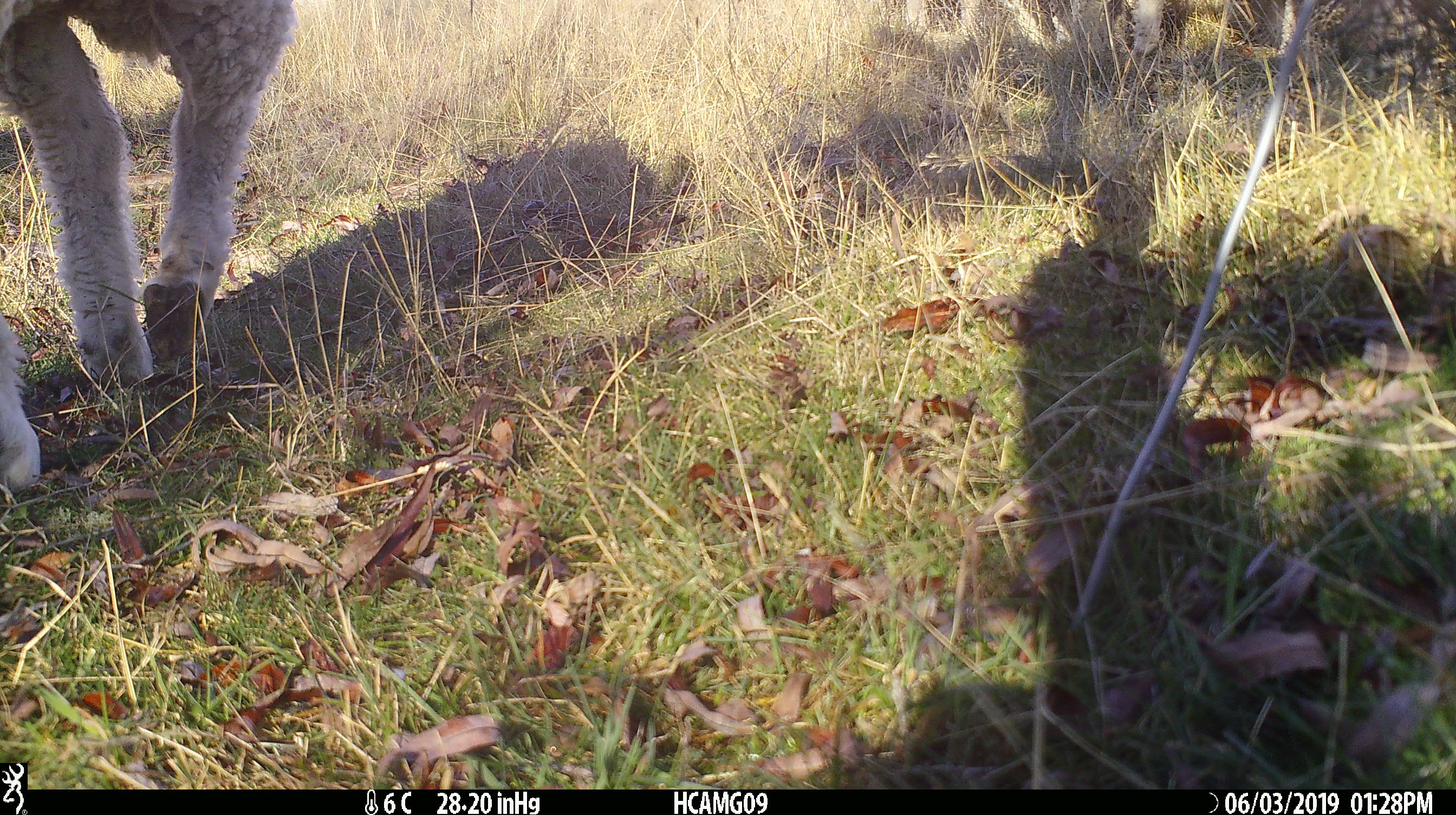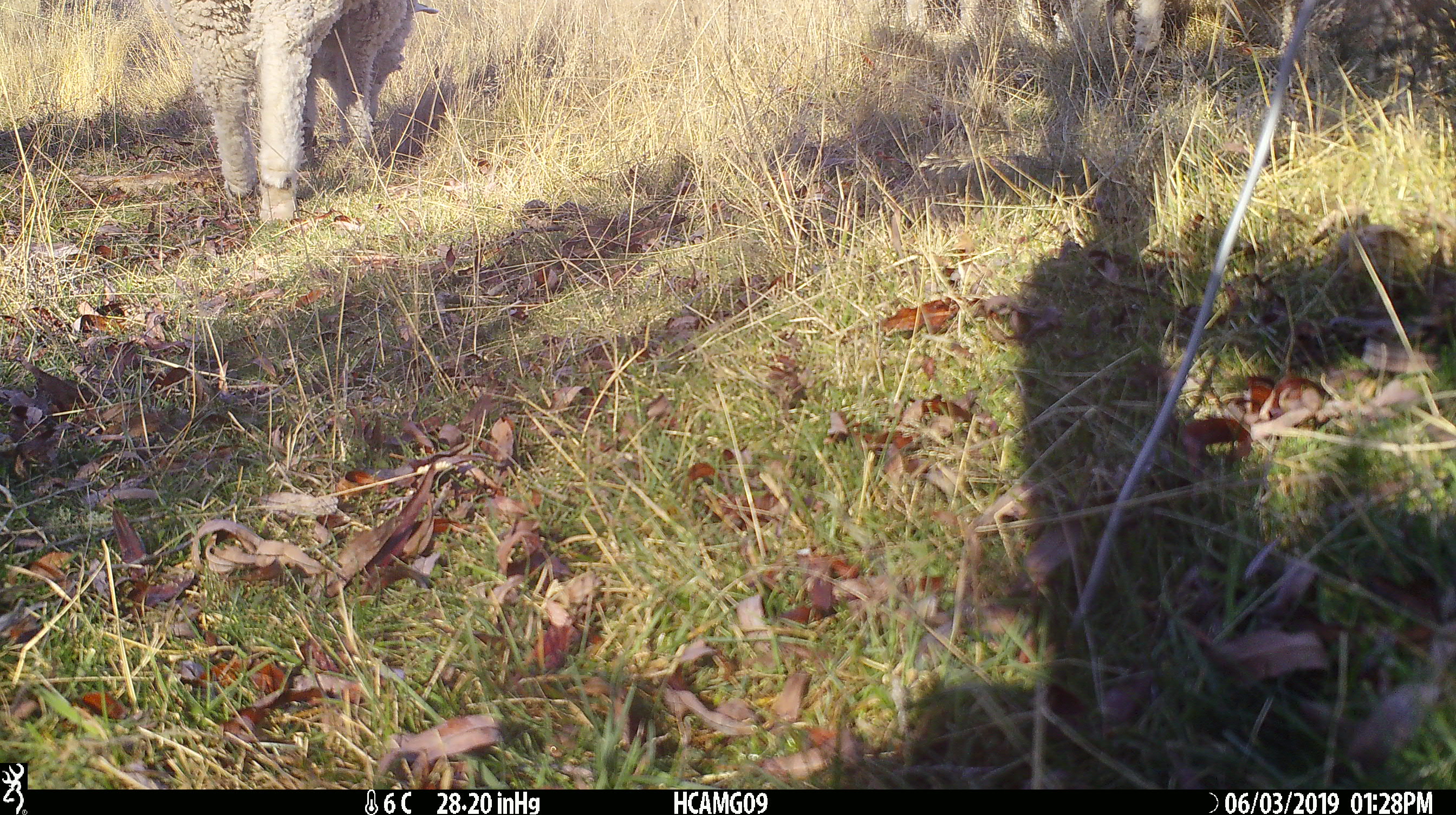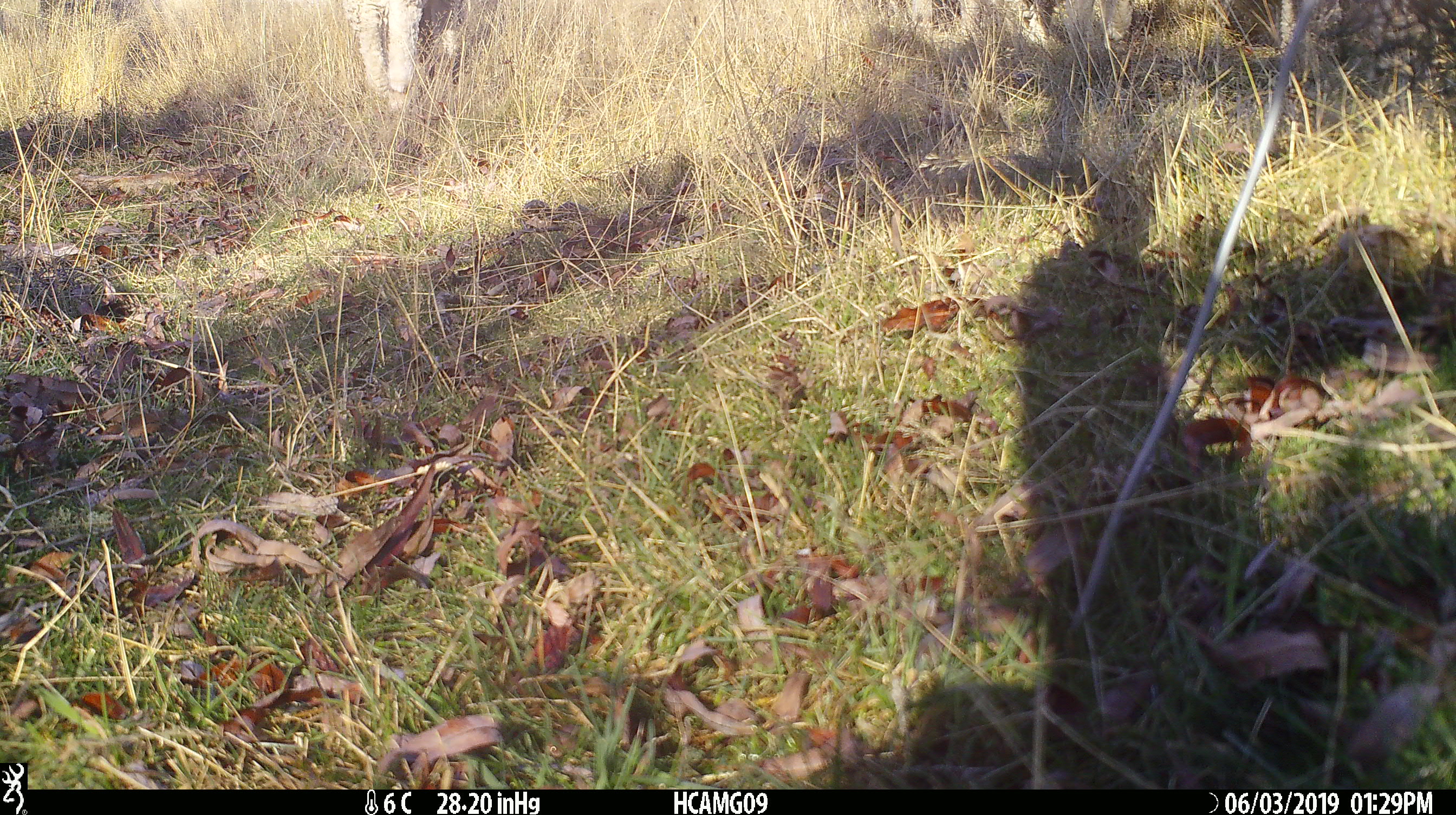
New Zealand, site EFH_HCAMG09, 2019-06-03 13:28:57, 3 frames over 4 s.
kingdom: Animalia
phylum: Chordata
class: Mammalia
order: Artiodactyla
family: Bovidae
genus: Ovis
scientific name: Ovis aries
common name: domestic sheep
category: sheep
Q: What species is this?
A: Sheep (domestic sheep) (Ovis aries).